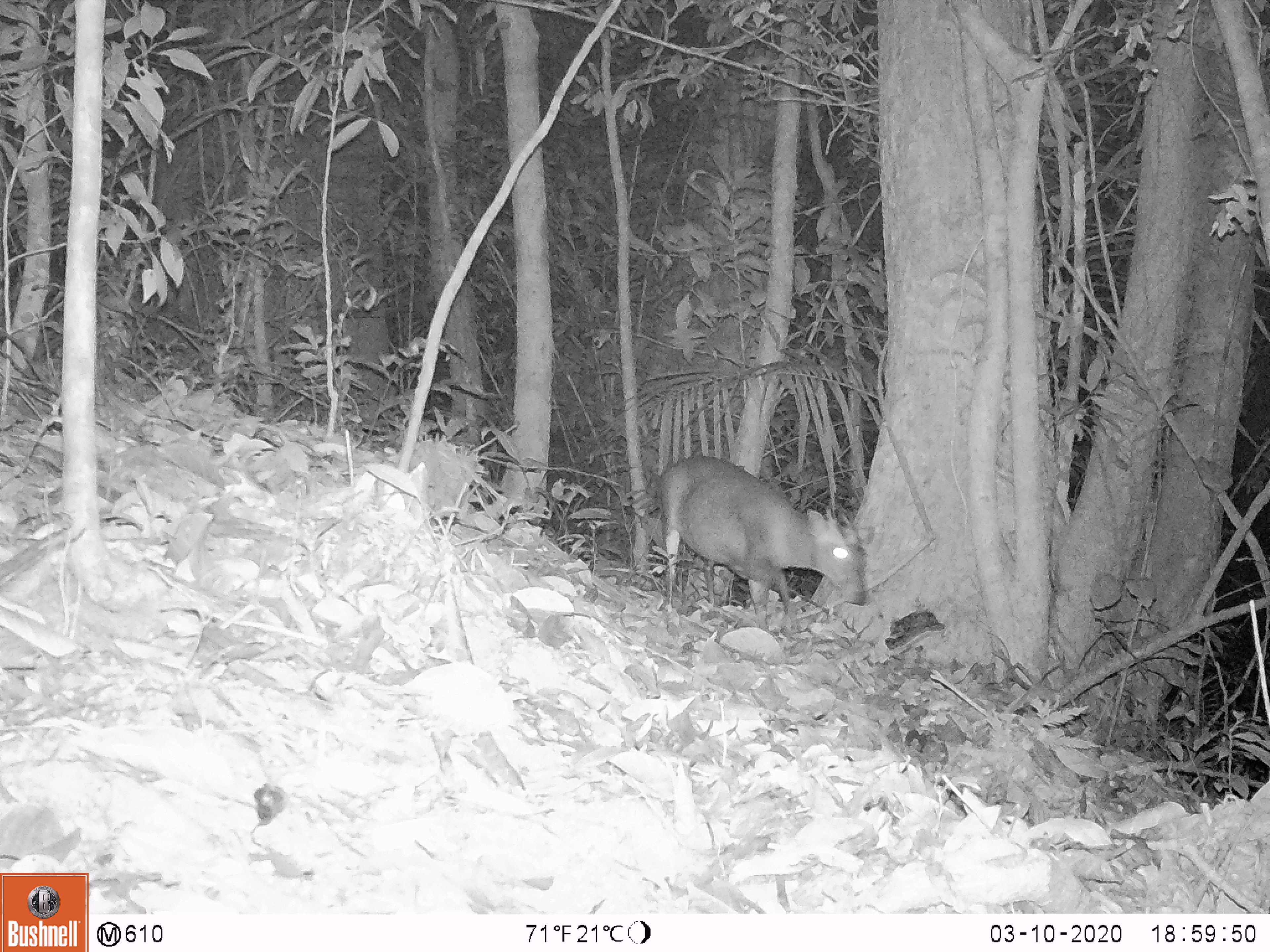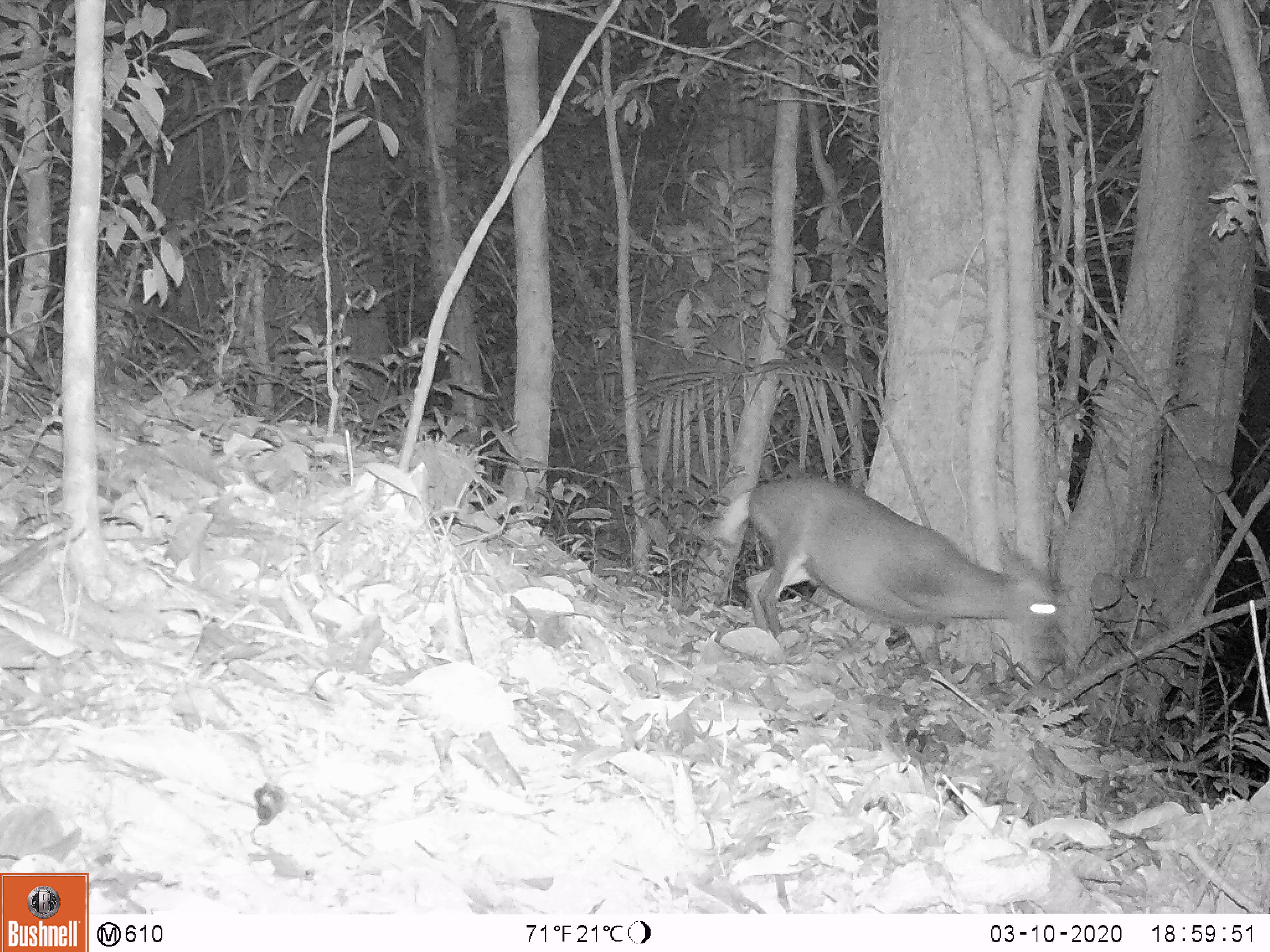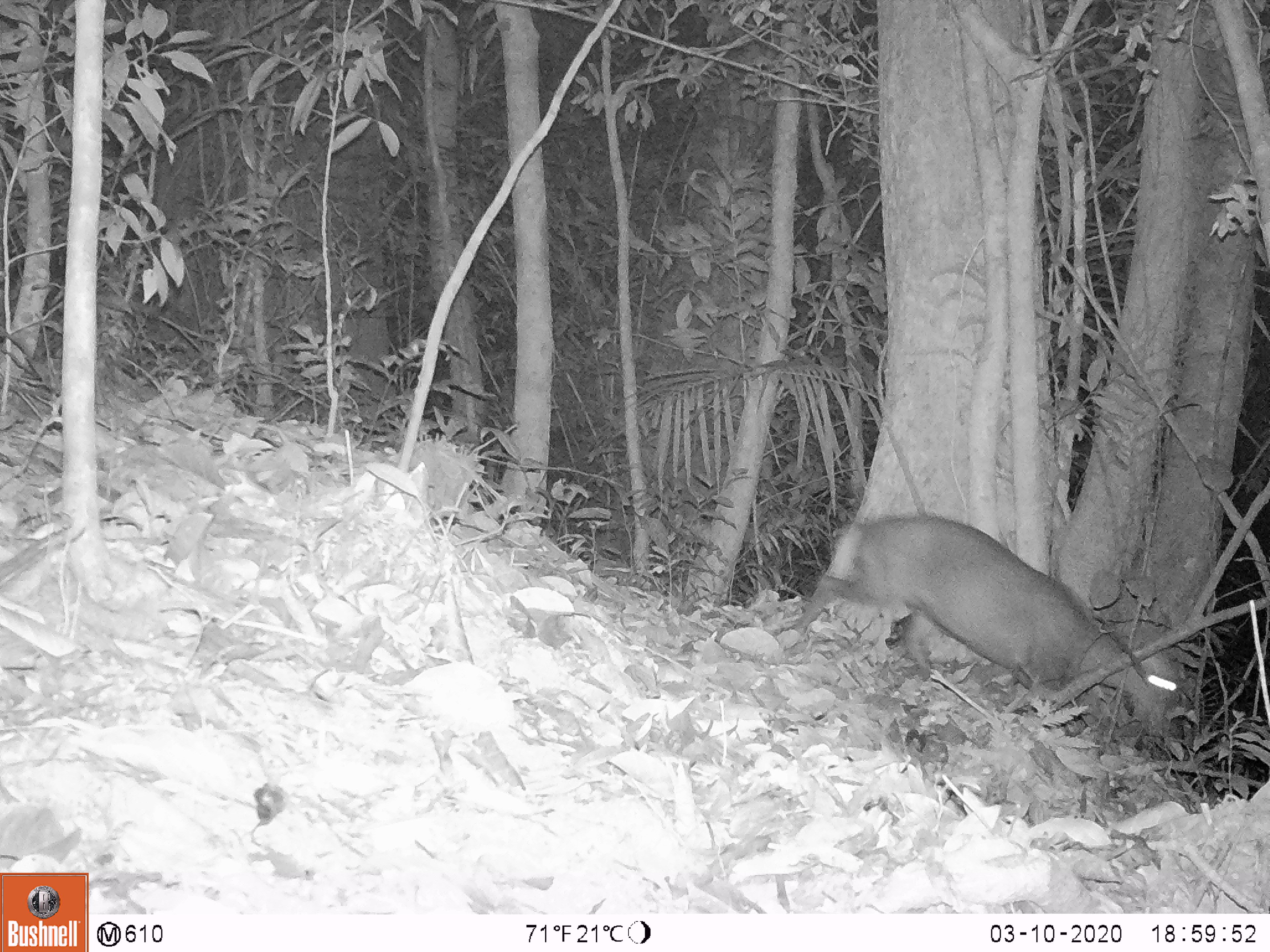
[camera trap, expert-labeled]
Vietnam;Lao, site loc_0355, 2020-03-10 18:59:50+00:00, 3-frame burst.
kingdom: Animalia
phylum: Chordata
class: Mammalia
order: Artiodactyla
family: Cervidae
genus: Muntiacus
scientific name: Muntiacus rooseveltorum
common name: roosevelt's muntjac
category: roosevelts muntjac group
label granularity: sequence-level